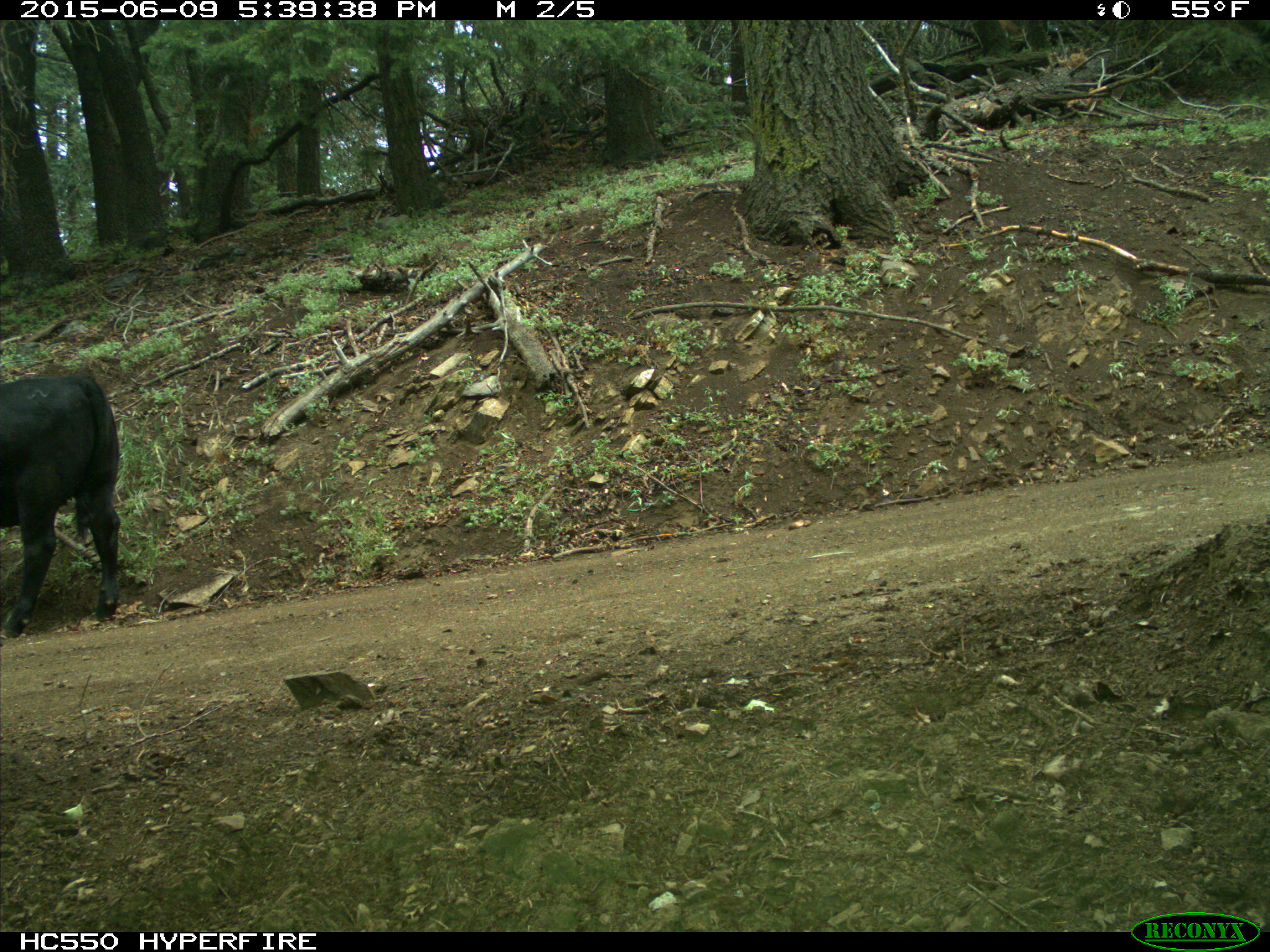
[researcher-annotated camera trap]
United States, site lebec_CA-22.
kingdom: Animalia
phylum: Chordata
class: Mammalia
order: Artiodactyla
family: Bovidae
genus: Bos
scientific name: Bos taurus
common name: domestic cow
Bos taurus (domestic cow).